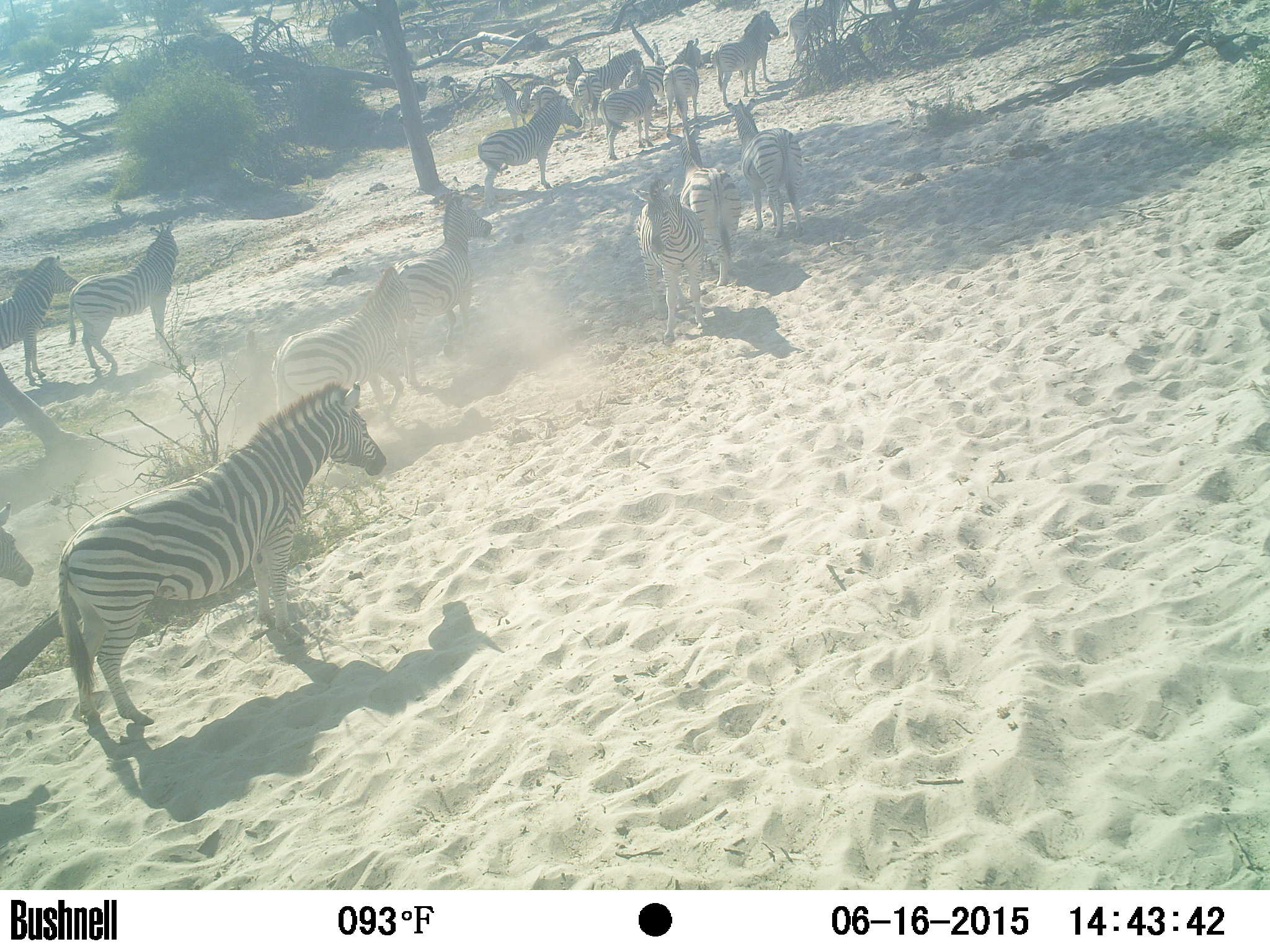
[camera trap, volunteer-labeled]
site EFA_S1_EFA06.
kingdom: Animalia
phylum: Chordata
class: Mammalia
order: Perissodactyla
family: Equidae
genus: Equus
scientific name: Equus quagga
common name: plains zebra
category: zebraplains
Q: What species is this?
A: Zebraplains (plains zebra) (Equus quagga).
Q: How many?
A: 11-50.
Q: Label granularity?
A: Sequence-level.